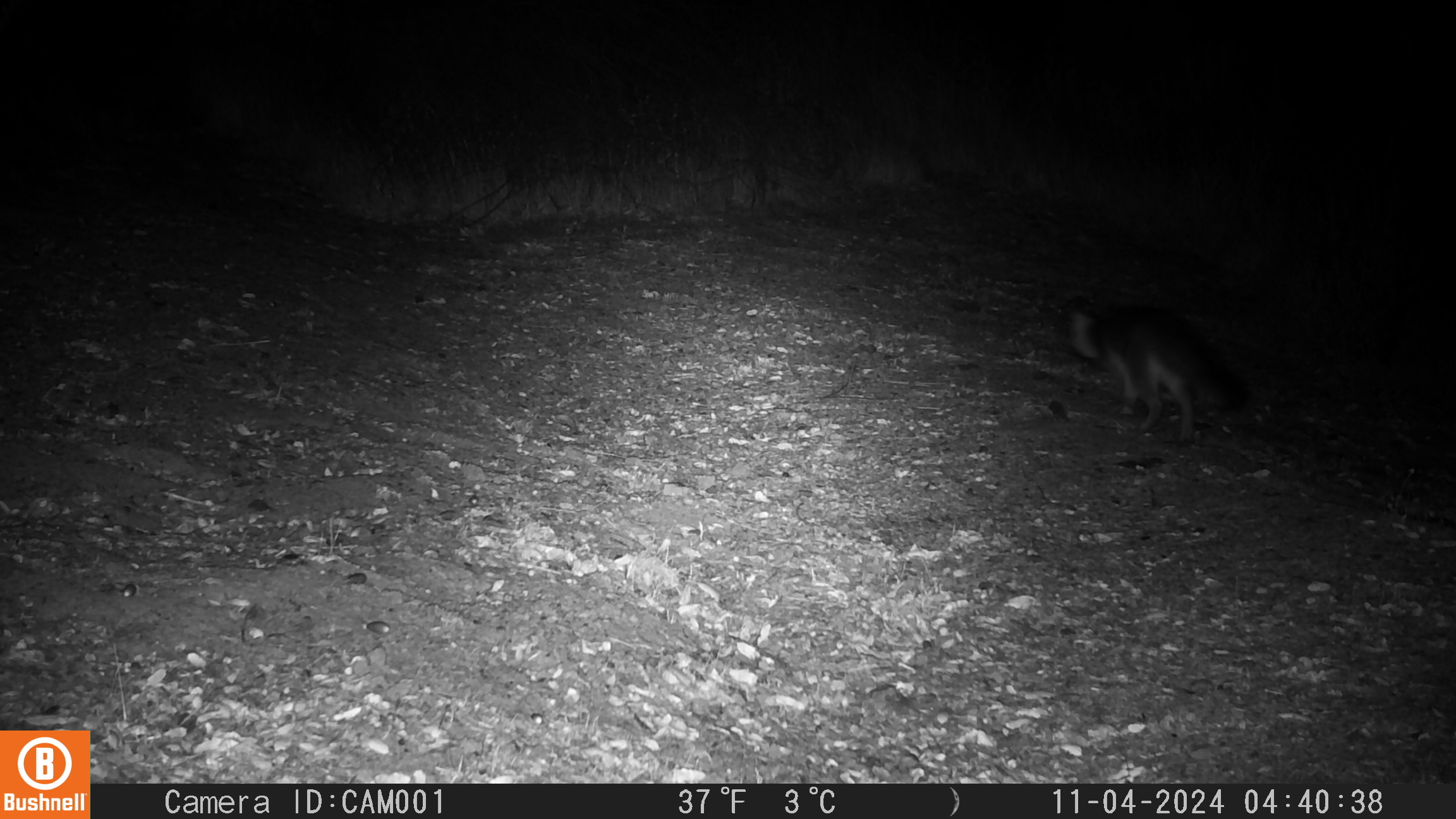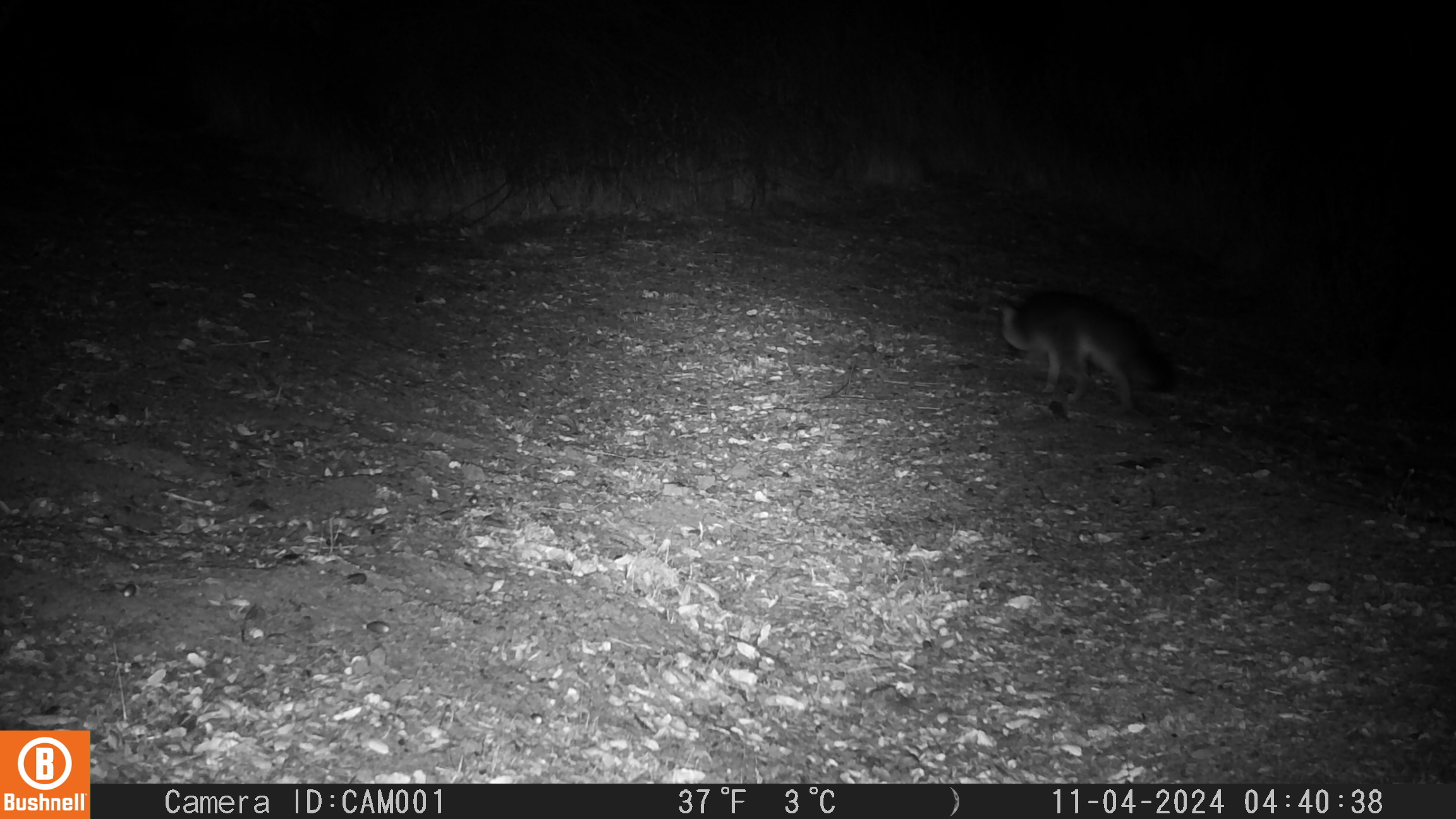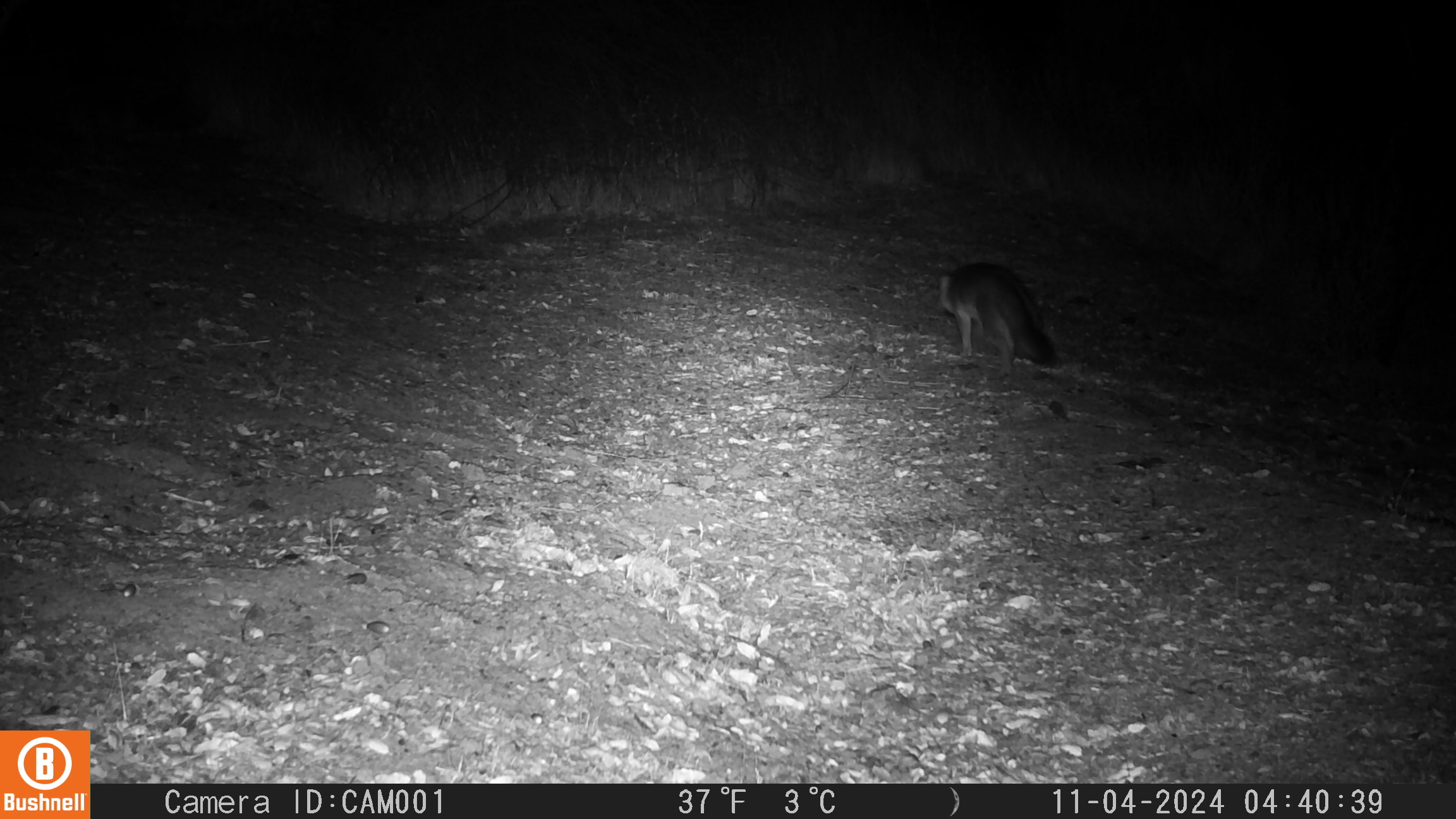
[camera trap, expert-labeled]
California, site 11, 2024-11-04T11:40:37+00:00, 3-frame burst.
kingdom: Animalia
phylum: Chordata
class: Mammalia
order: Carnivora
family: Canidae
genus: Urocyon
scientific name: Urocyon cinereoargenteus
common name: gray fox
Gray fox (Urocyon cinereoargenteus).